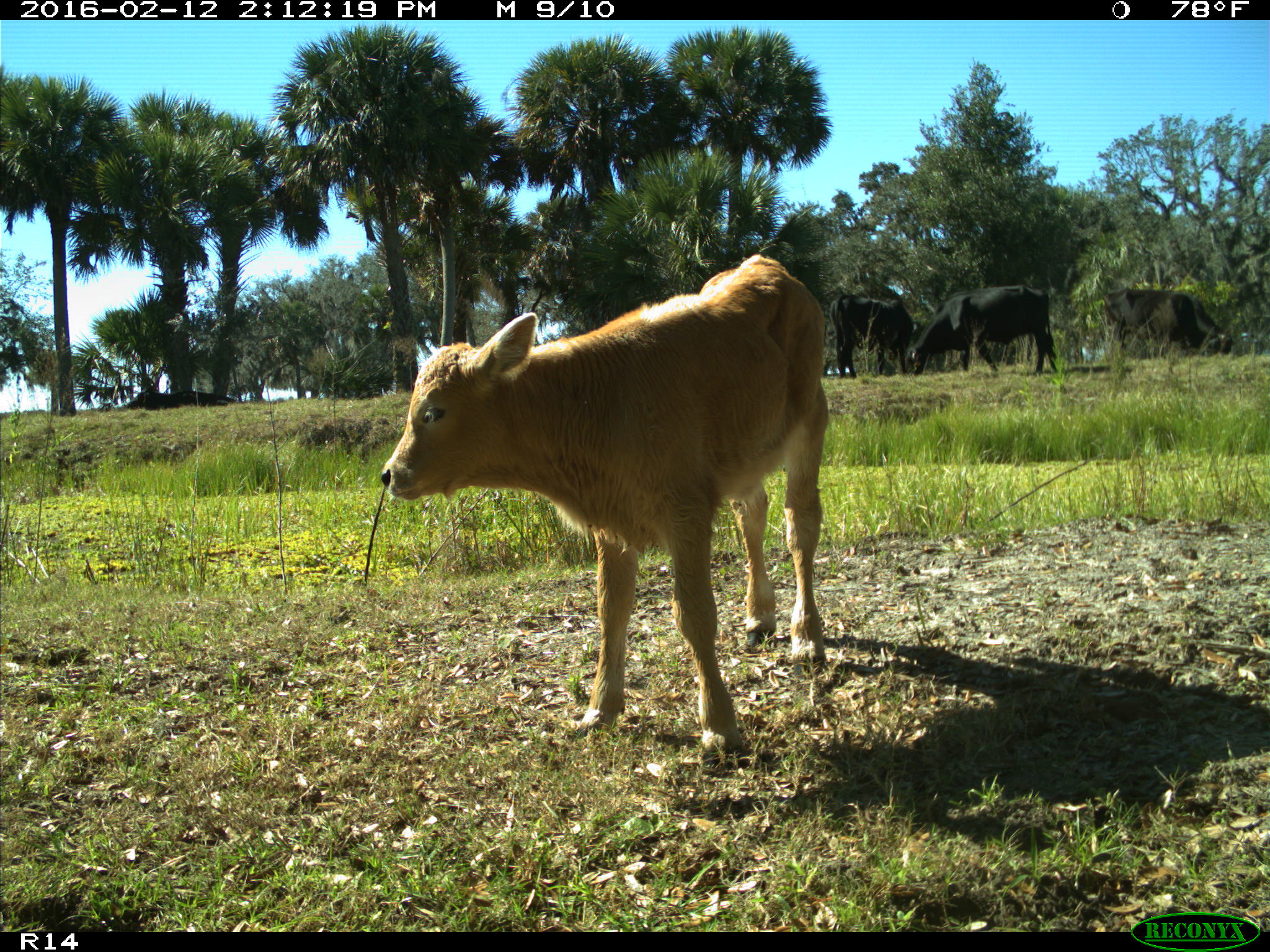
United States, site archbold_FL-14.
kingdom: Animalia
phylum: Chordata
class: Mammalia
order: Artiodactyla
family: Bovidae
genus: Bos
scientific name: Bos taurus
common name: domestic cow